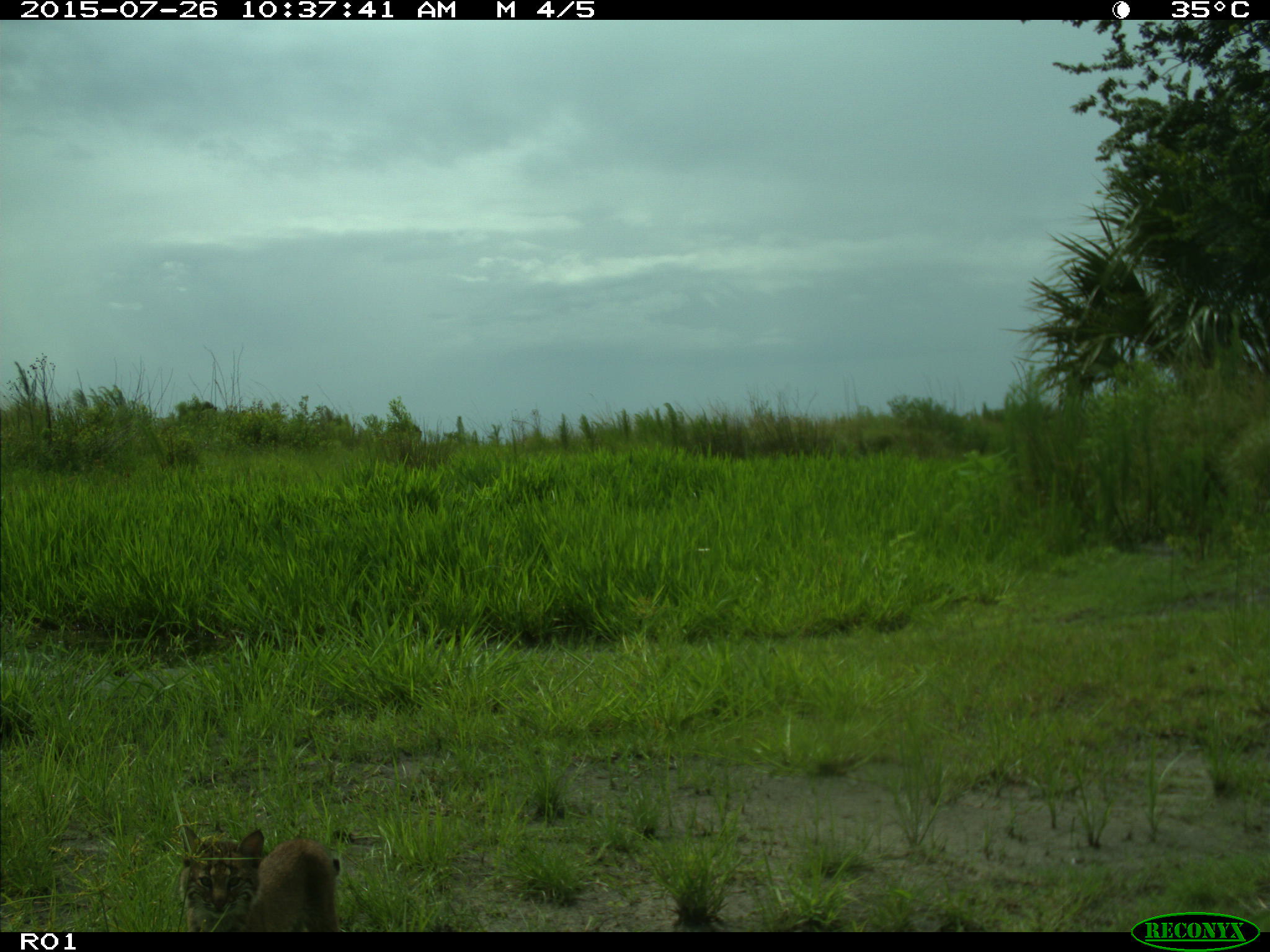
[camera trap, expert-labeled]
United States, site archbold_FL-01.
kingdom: Animalia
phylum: Chordata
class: Mammalia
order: Carnivora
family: Felidae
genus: Lynx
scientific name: Lynx rufus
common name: bobcat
Lynx rufus (bobcat).